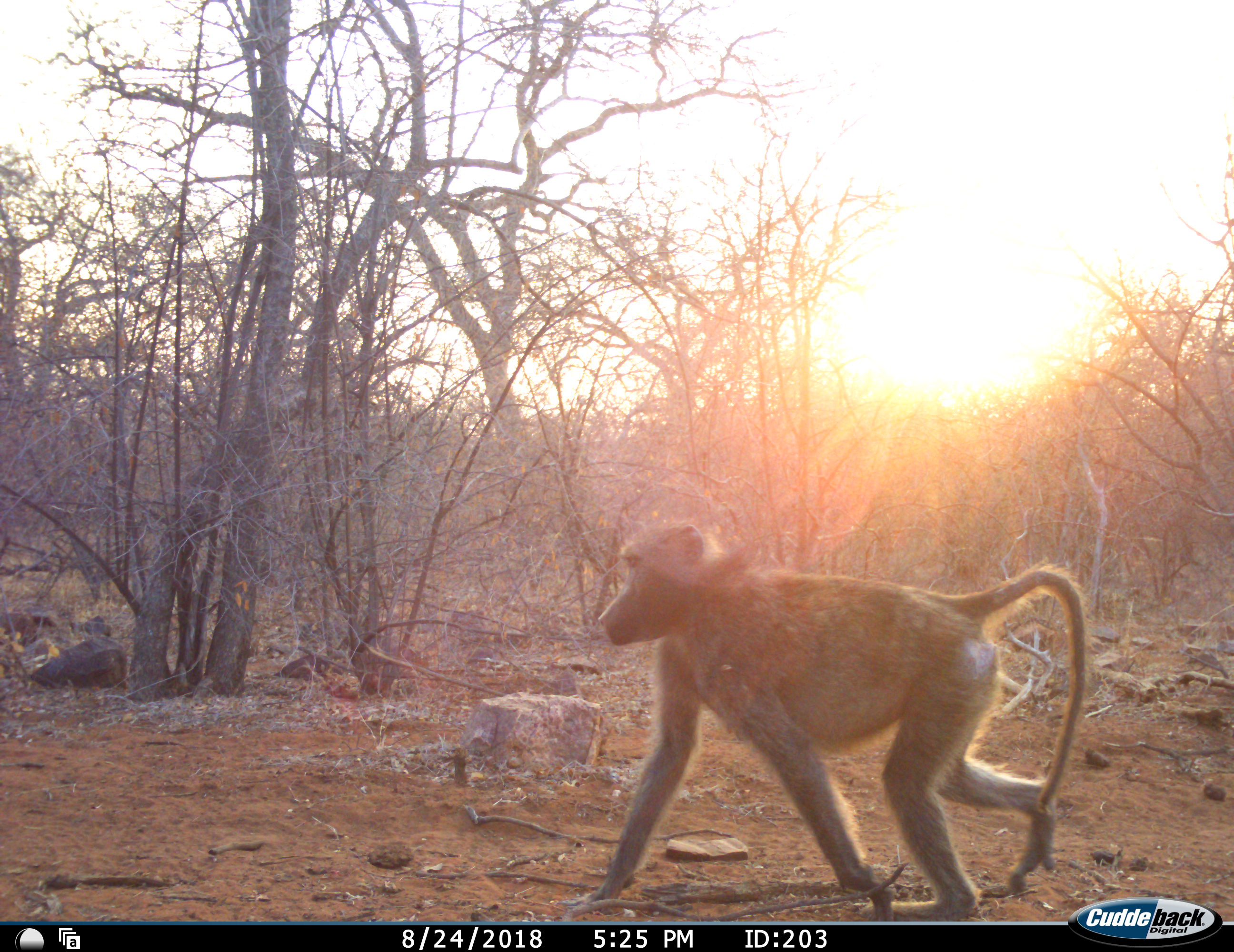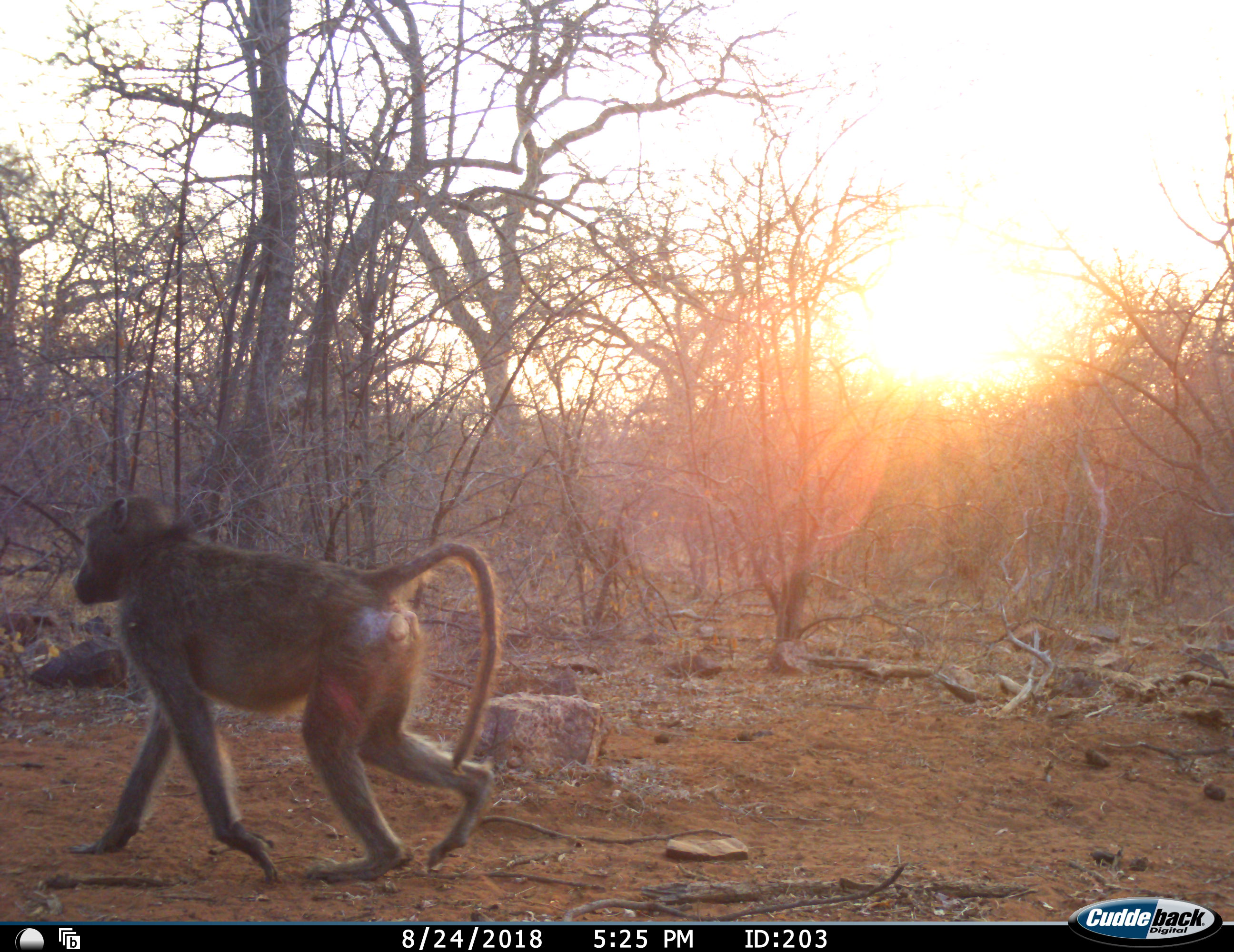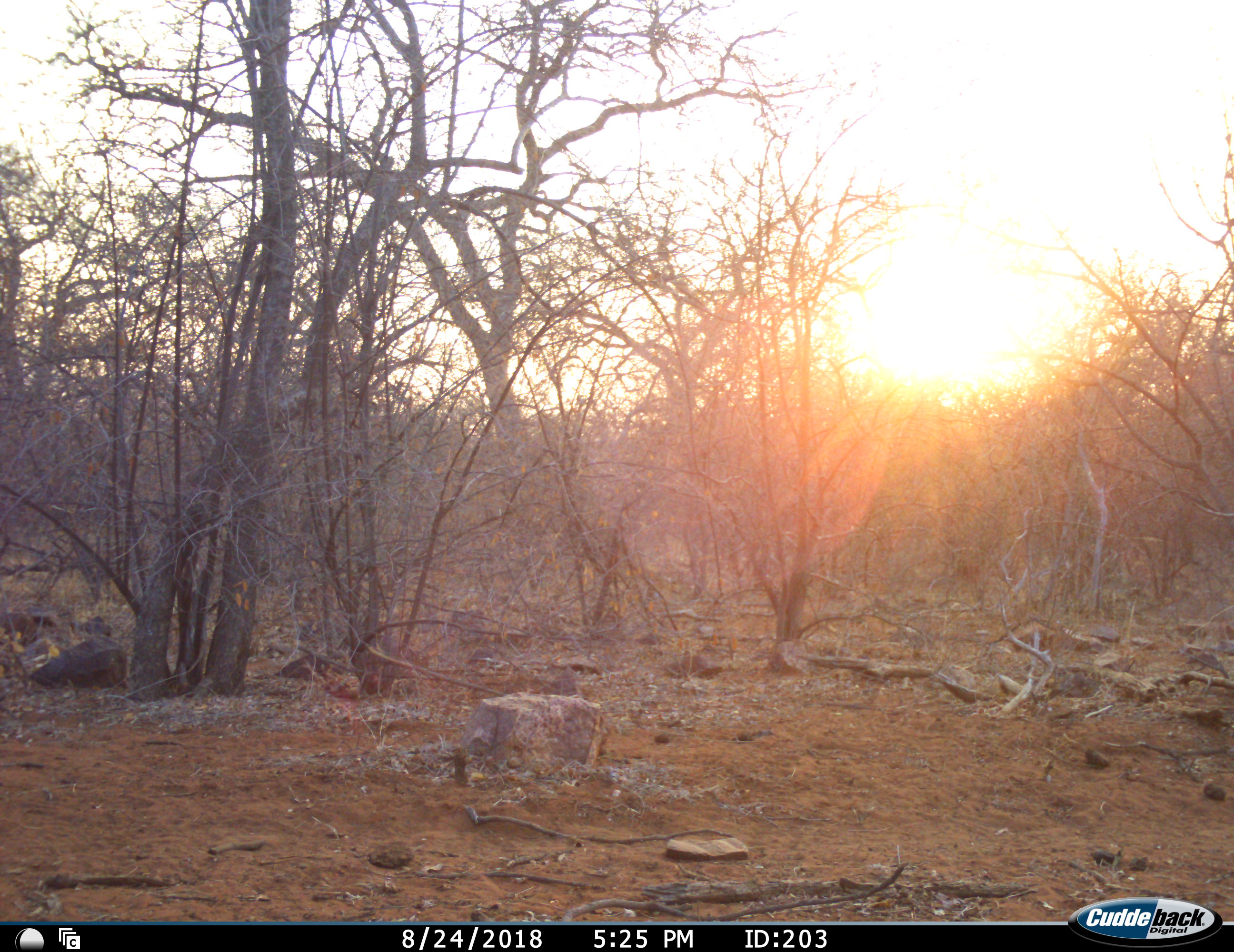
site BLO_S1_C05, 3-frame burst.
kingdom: Animalia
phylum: Chordata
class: Mammalia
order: Primates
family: Cercopithecidae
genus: Papio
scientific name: Papio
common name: baboon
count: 1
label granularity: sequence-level